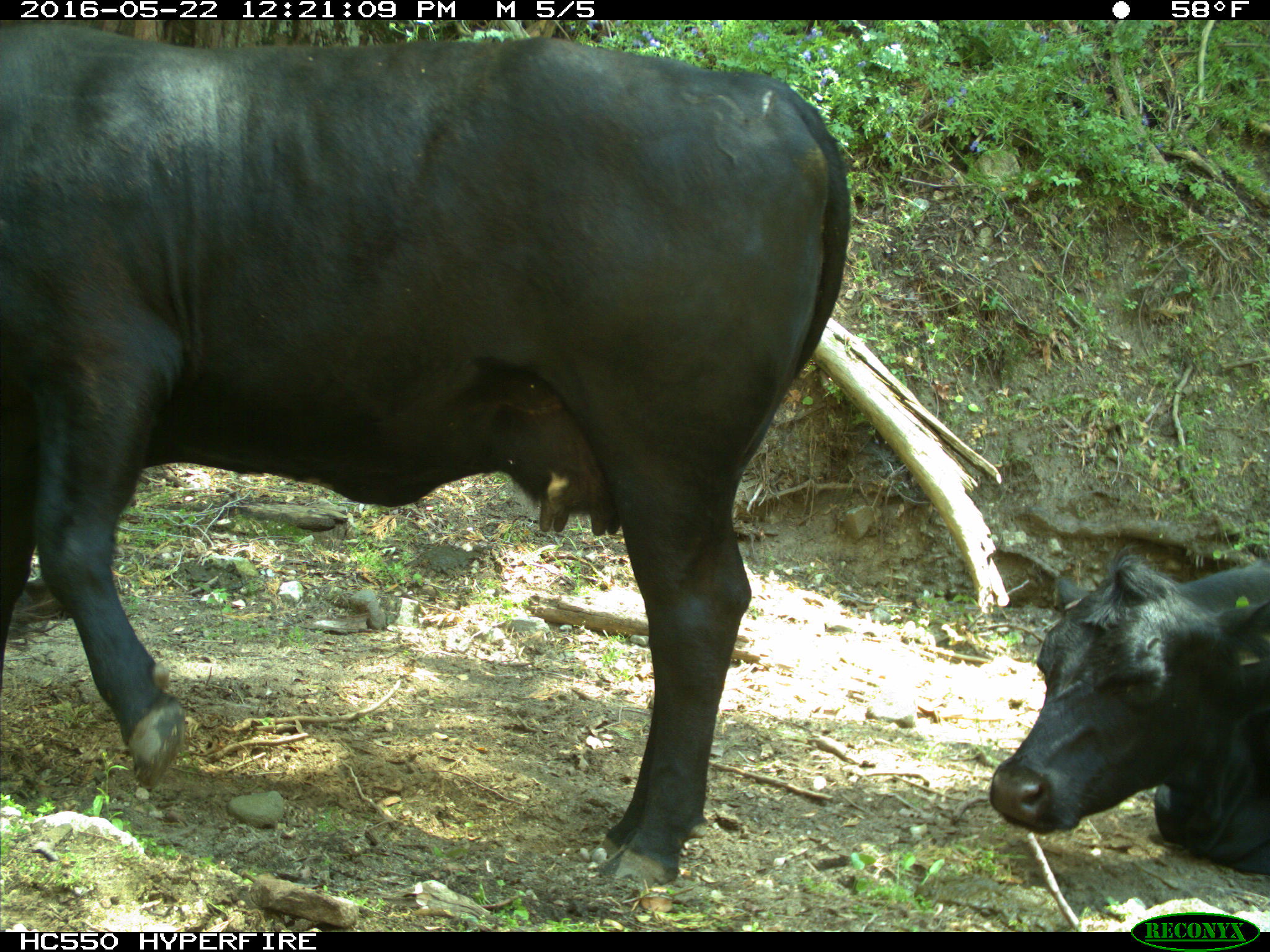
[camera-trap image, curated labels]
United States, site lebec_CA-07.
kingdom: Animalia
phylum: Chordata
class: Mammalia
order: Artiodactyla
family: Bovidae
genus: Bos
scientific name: Bos taurus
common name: domestic cow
Bos taurus (domestic cow).